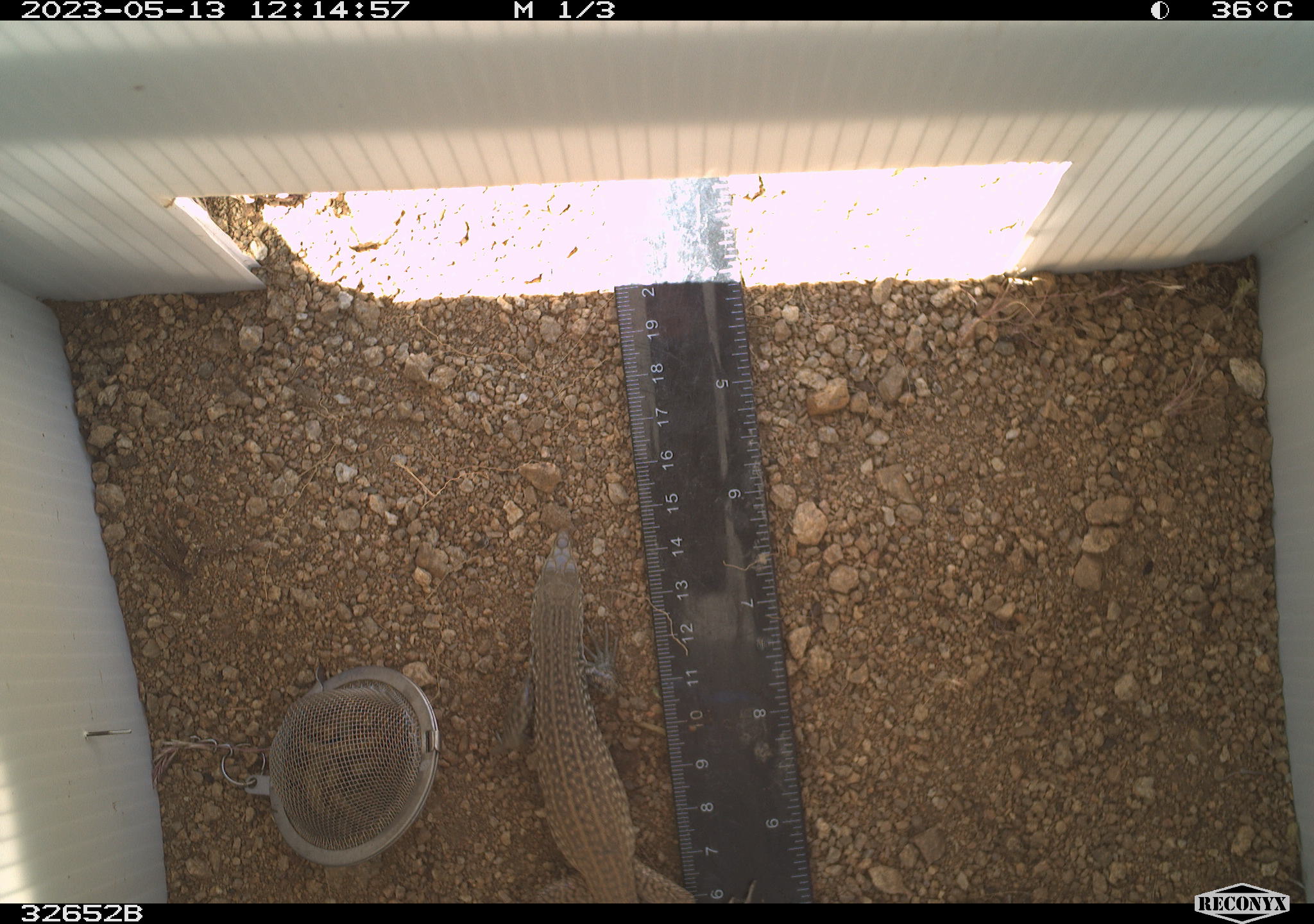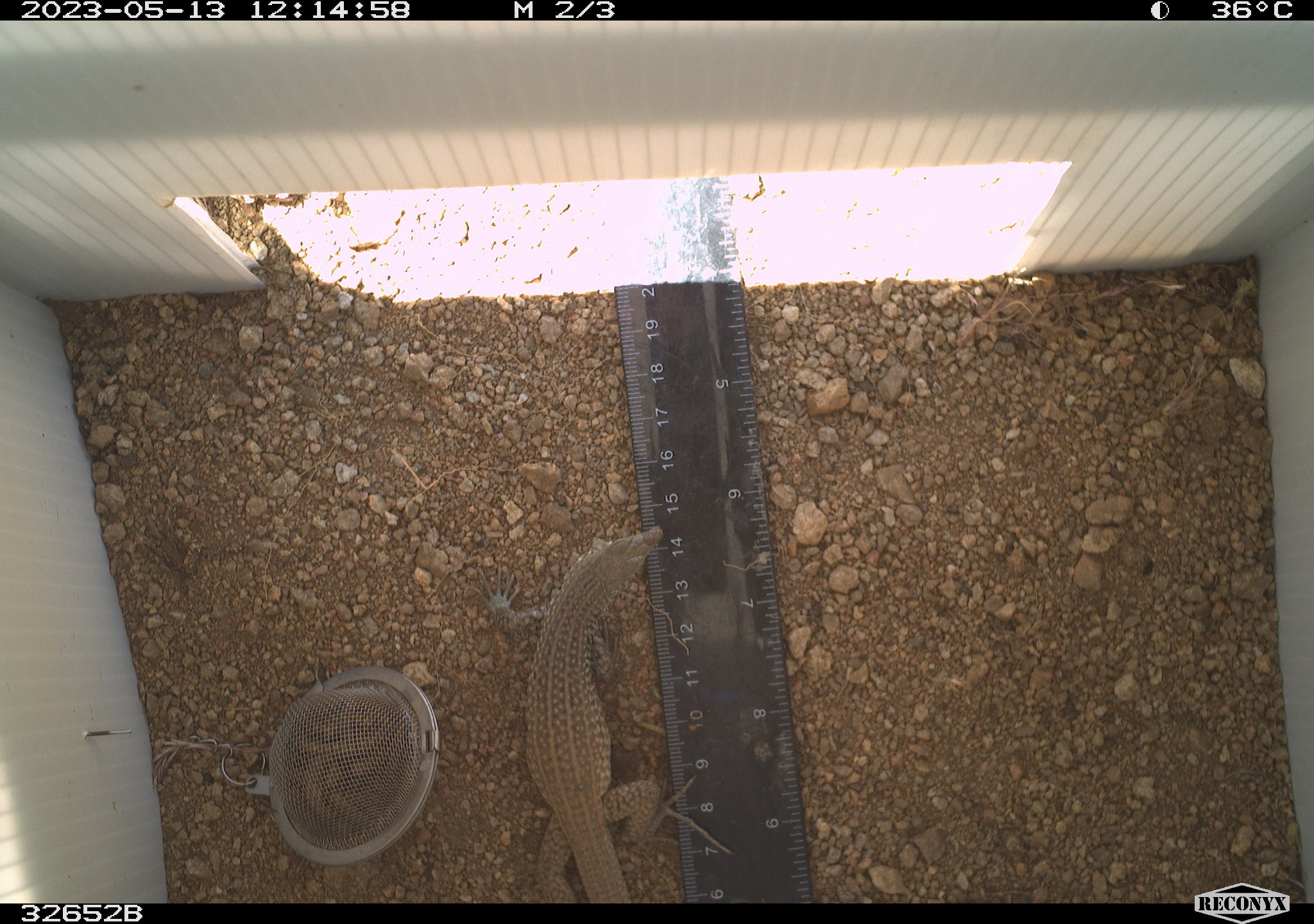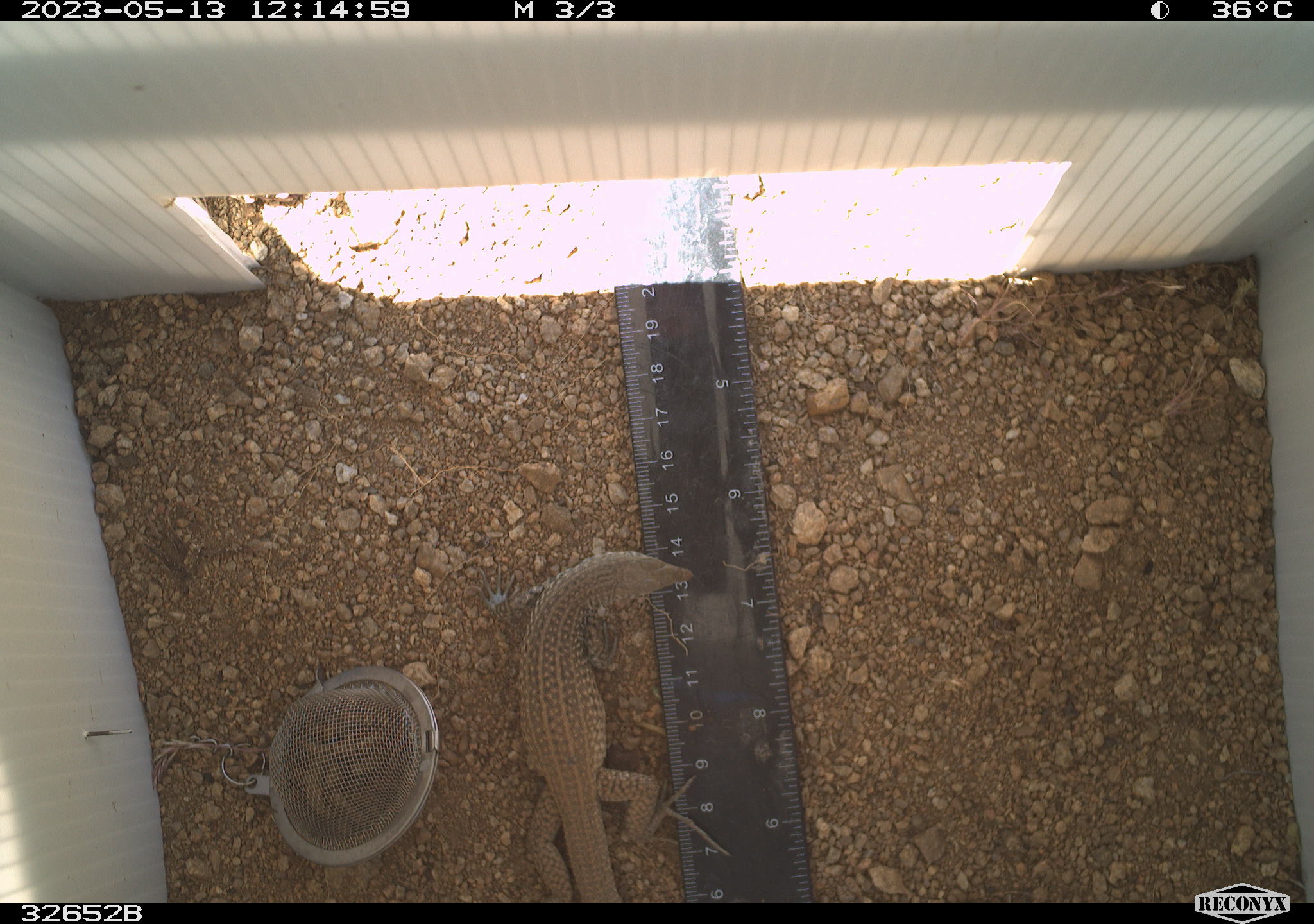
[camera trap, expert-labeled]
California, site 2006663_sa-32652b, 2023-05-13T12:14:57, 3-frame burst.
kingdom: Animalia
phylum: Chordata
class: Reptilia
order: Squamata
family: Teiidae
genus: Aspidoscelis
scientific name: Aspidoscelis tigris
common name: western whiptail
Western whiptail (Aspidoscelis tigris).